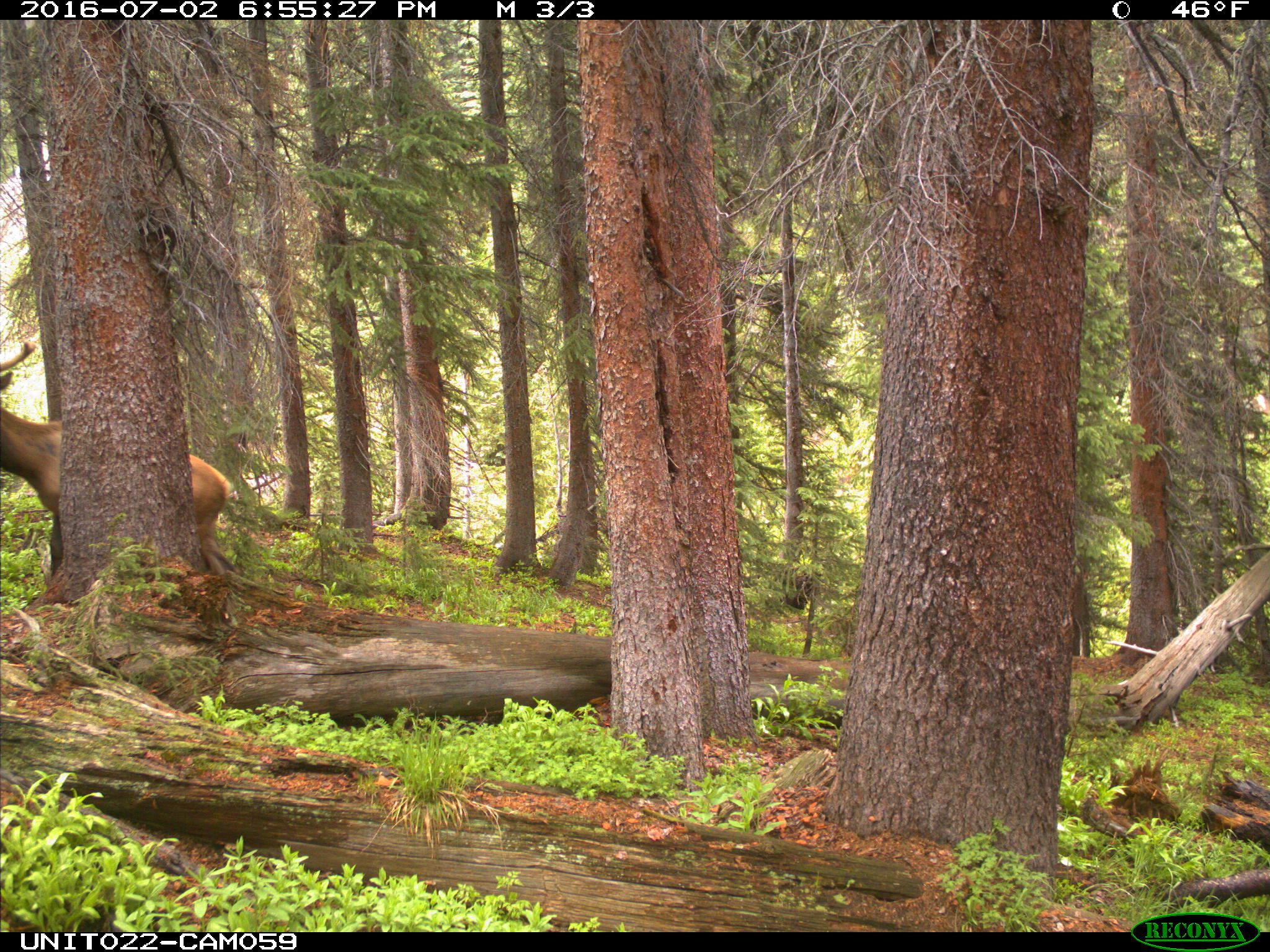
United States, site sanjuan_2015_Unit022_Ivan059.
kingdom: Animalia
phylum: Chordata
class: Mammalia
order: Artiodactyla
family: Cervidae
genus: Cervus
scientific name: Cervus elaphus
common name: red deer